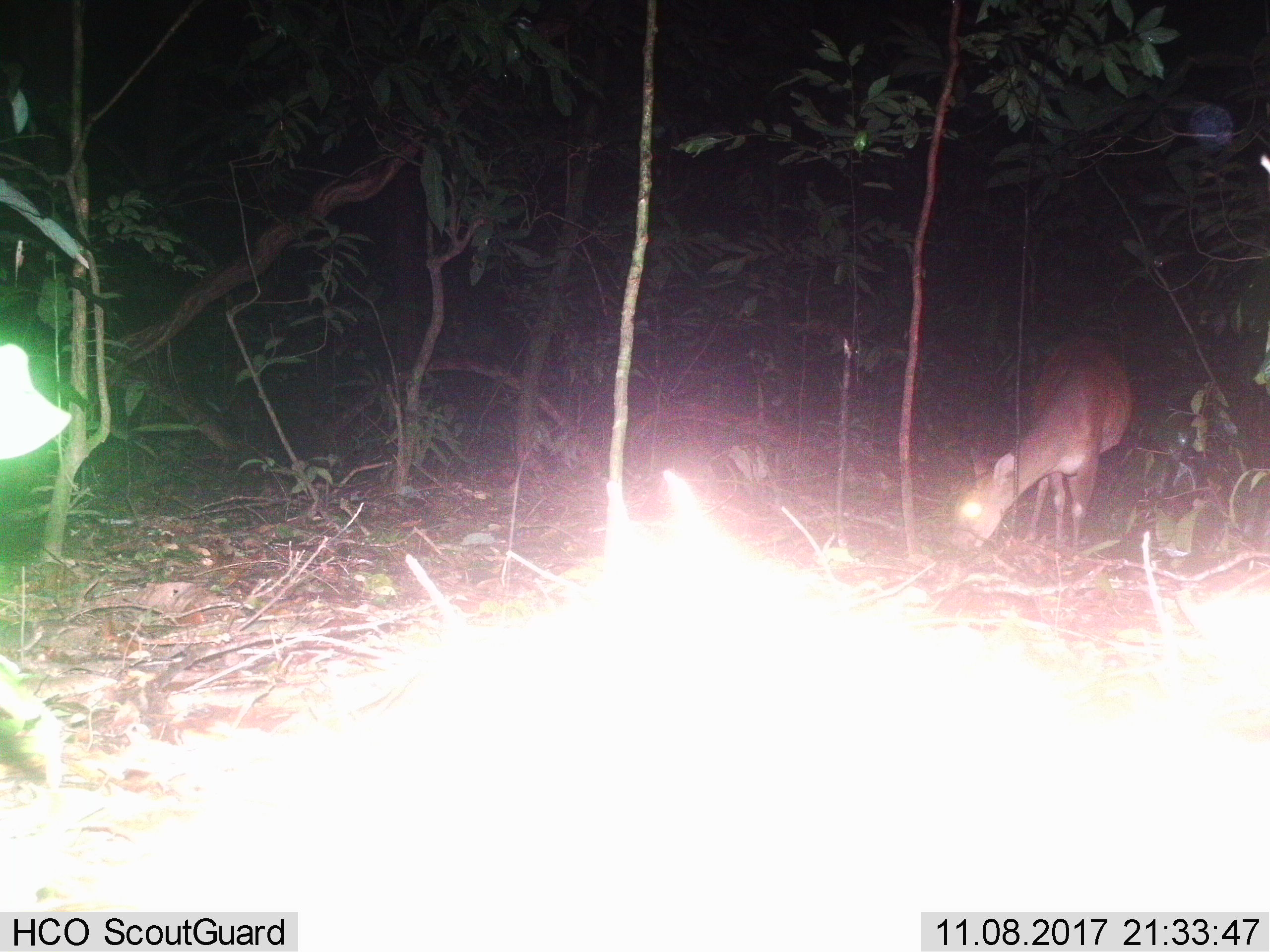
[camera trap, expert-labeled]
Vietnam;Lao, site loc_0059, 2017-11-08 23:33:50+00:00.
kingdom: Animalia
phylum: Chordata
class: Mammalia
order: Artiodactyla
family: Cervidae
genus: Muntiacus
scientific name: Muntiacus vuquangensis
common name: large-antlered muntjac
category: large antlered muntjac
Large antlered muntjac (large-antlered muntjac) (Muntiacus vuquangensis). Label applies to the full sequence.